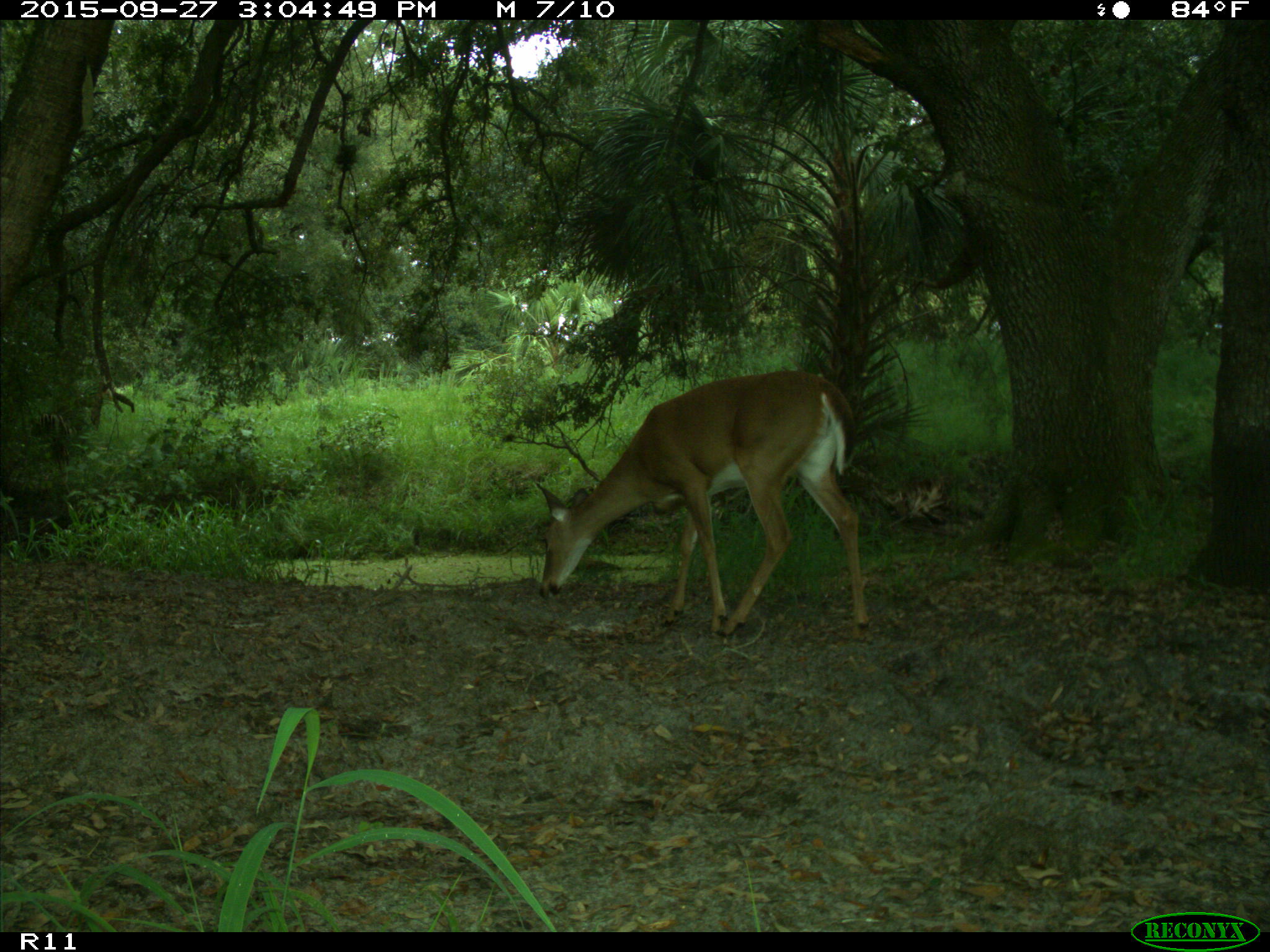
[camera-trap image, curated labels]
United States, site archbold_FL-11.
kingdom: Animalia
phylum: Chordata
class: Mammalia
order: Artiodactyla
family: Cervidae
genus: Odocoileus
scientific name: Odocoileus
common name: deer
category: unidentified deer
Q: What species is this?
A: Unidentified deer (deer) (Odocoileus).